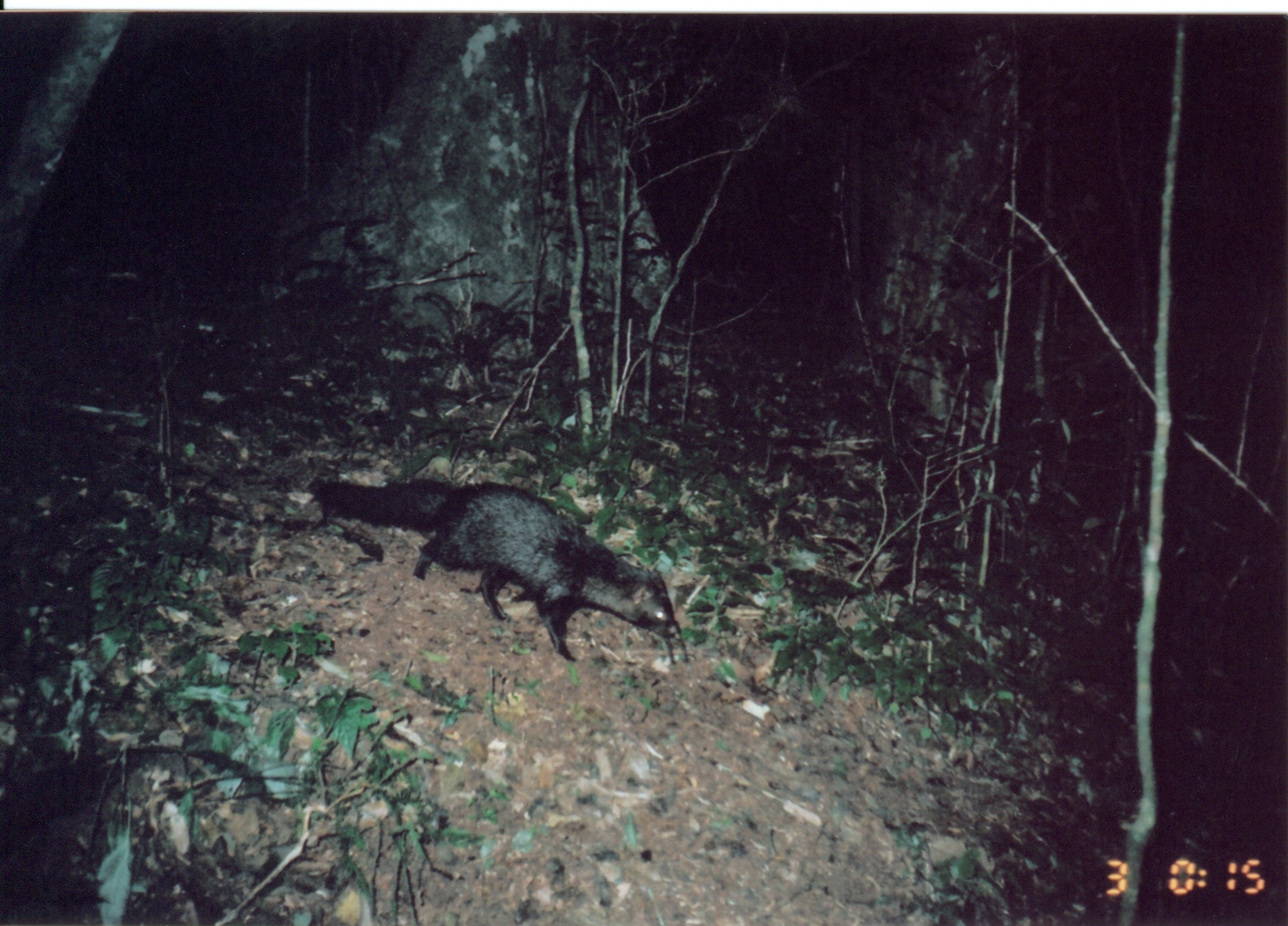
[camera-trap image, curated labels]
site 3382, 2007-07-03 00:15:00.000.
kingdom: Animalia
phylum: Chordata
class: Mammalia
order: Carnivora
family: Herpestidae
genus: Bdeogale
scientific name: Bdeogale crassicauda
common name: bushy-tailed mongoose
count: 1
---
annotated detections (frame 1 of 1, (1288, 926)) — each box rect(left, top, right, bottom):
bdeogale crassicauda: rect(308, 478, 685, 664)